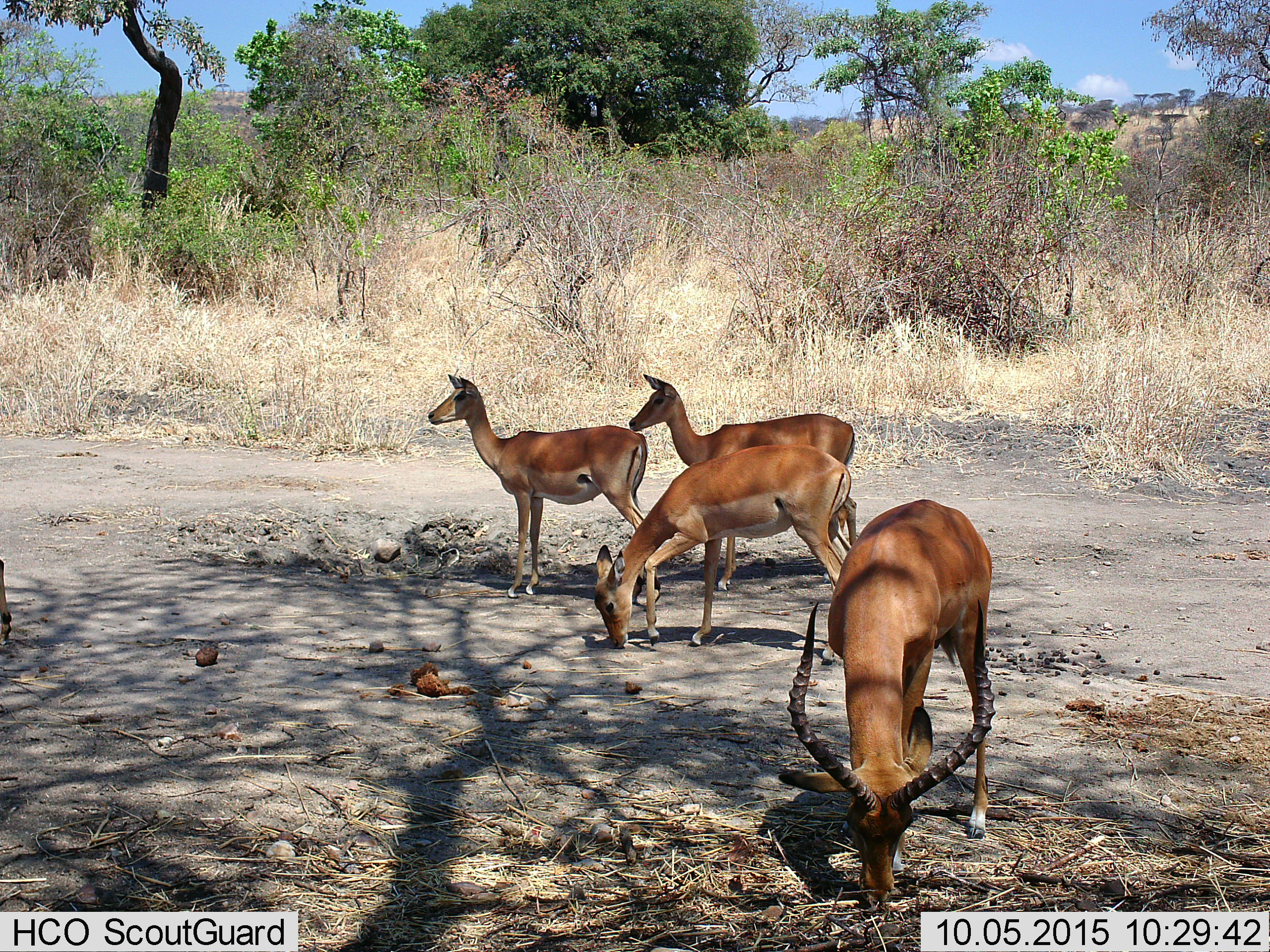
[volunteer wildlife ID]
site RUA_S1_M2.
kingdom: Animalia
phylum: Chordata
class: Mammalia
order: Artiodactyla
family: Bovidae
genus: Aepyceros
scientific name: Aepyceros melampus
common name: impala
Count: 4.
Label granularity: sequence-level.